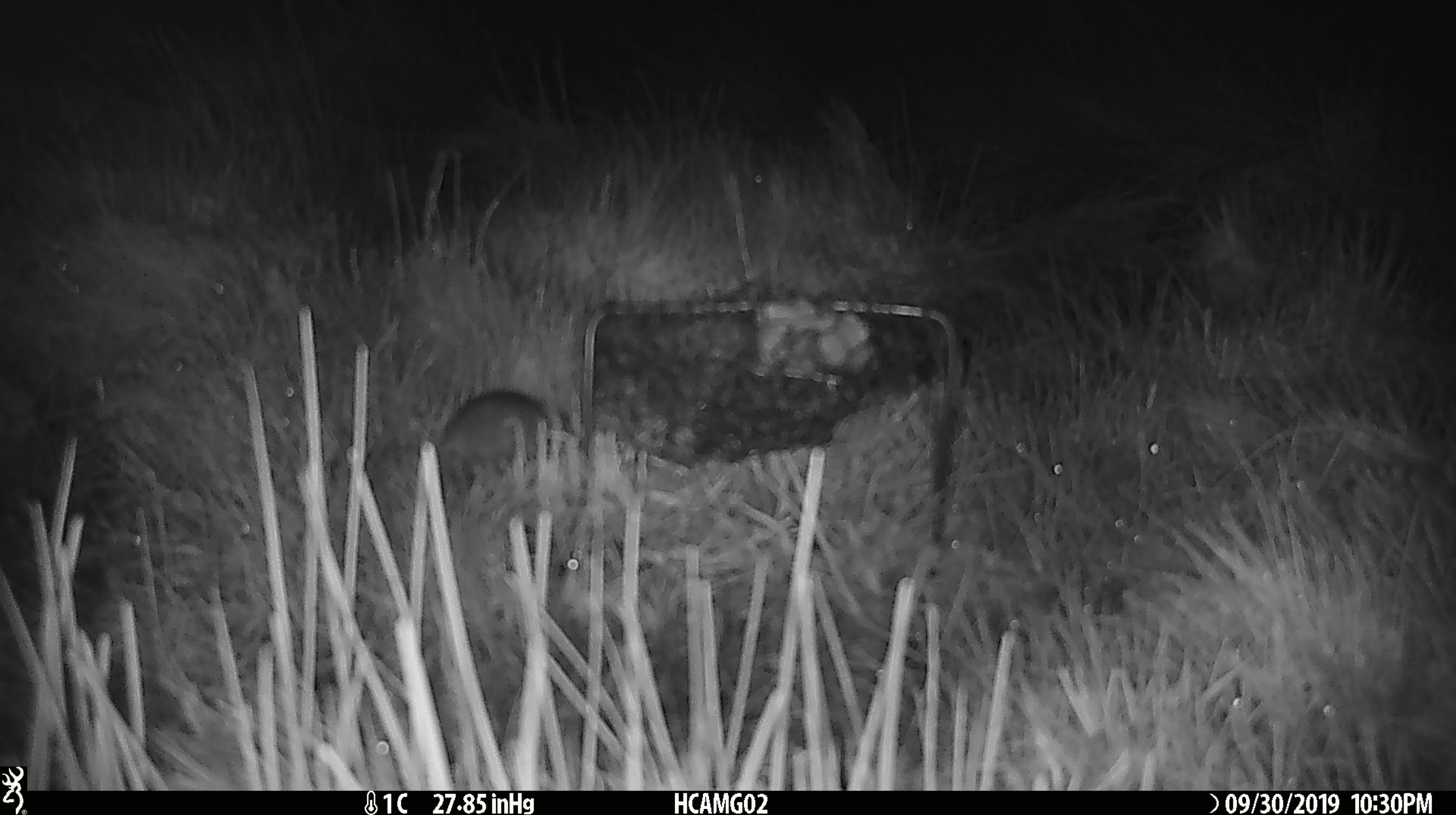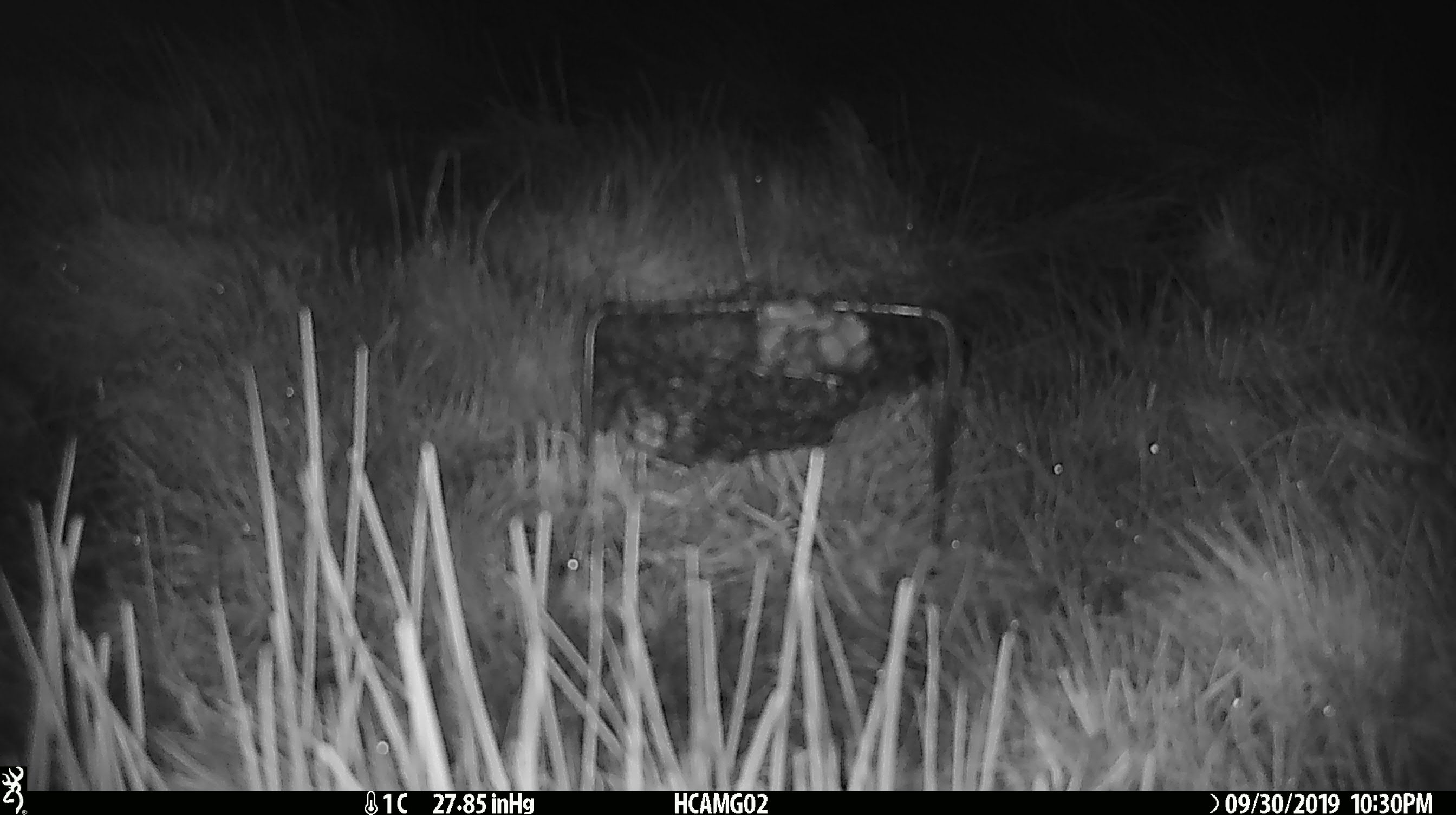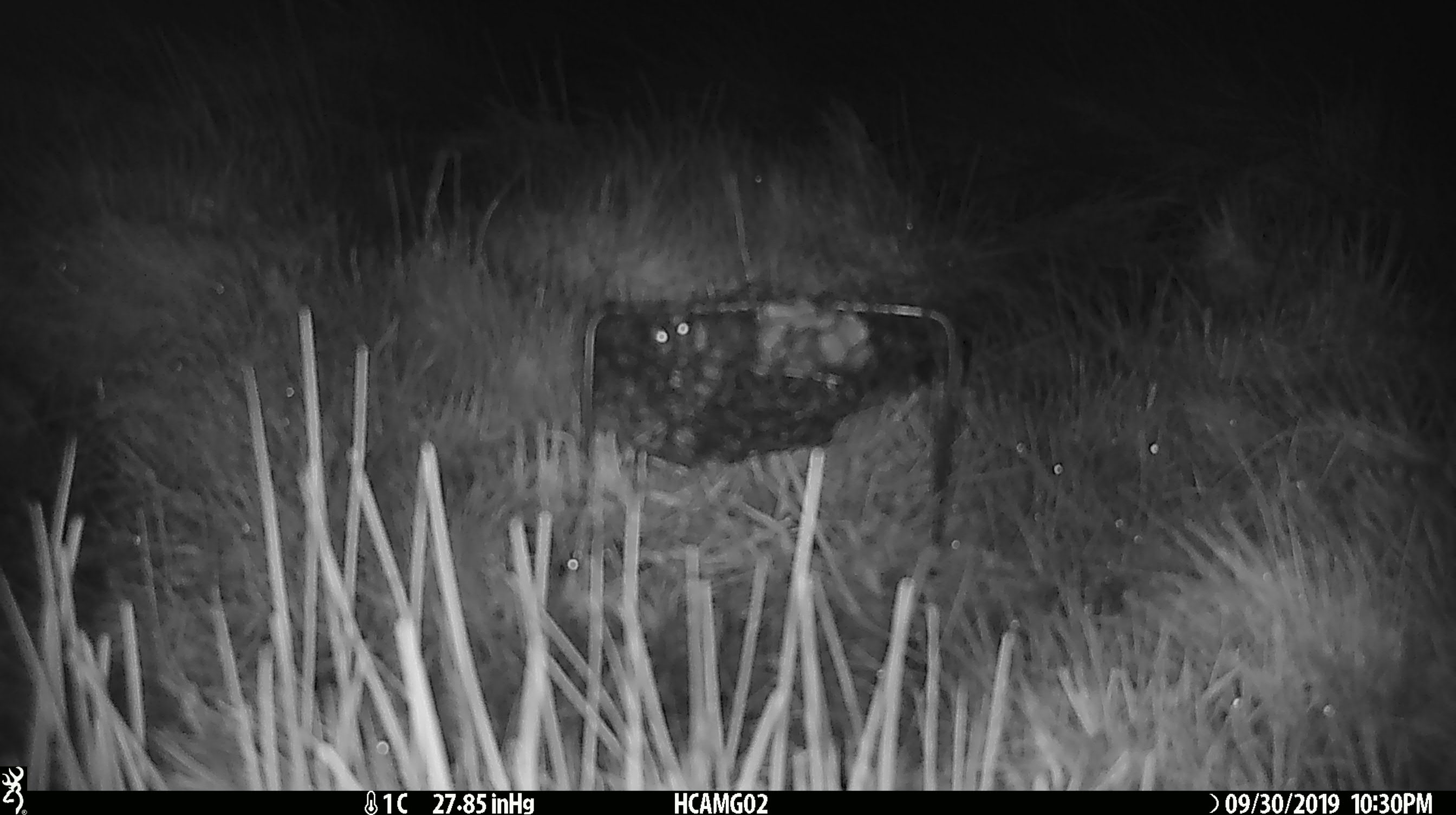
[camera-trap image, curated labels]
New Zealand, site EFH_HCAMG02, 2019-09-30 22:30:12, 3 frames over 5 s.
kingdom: Animalia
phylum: Chordata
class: Mammalia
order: Rodentia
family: Muridae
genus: Mus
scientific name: Mus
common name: mouse